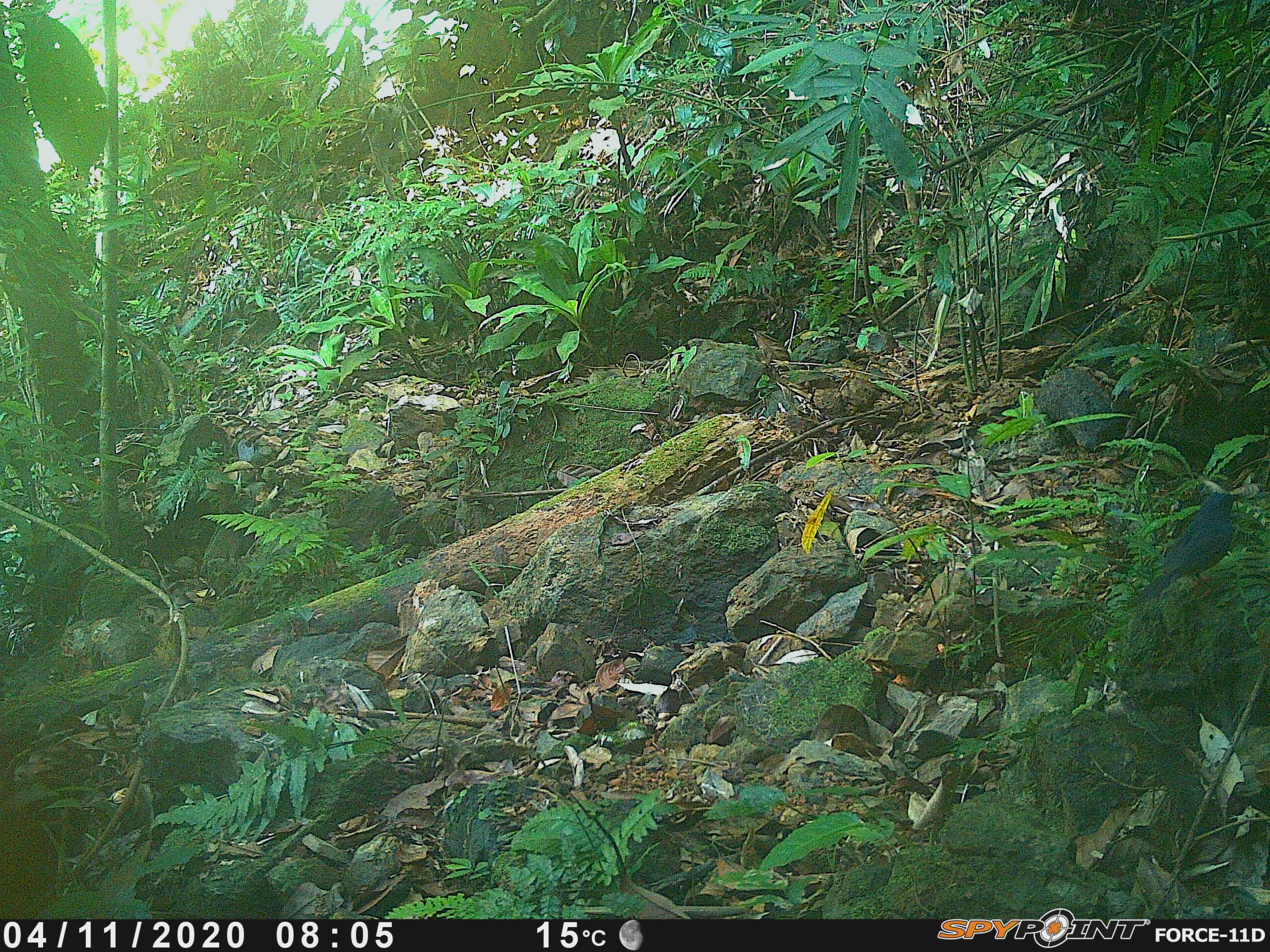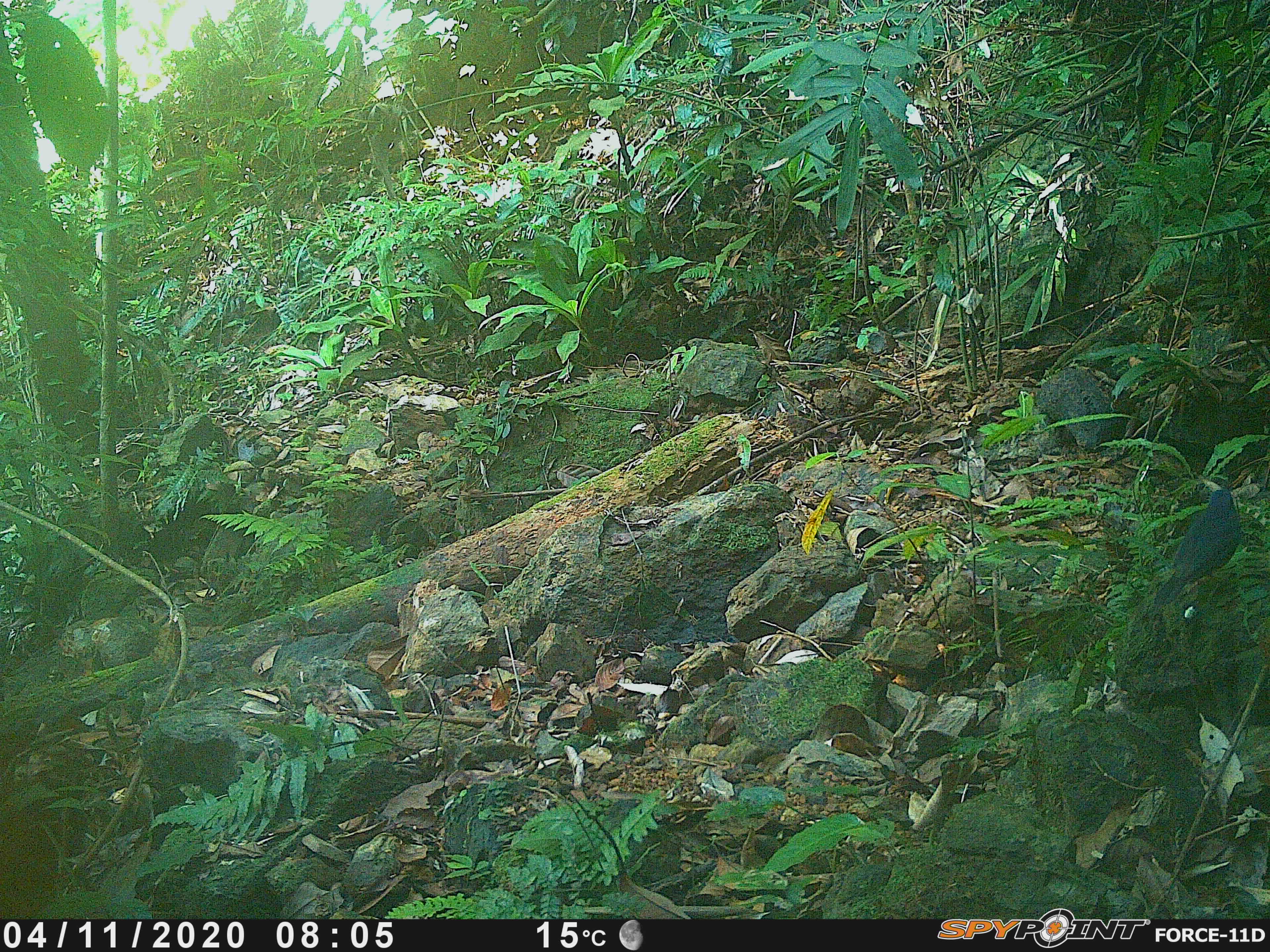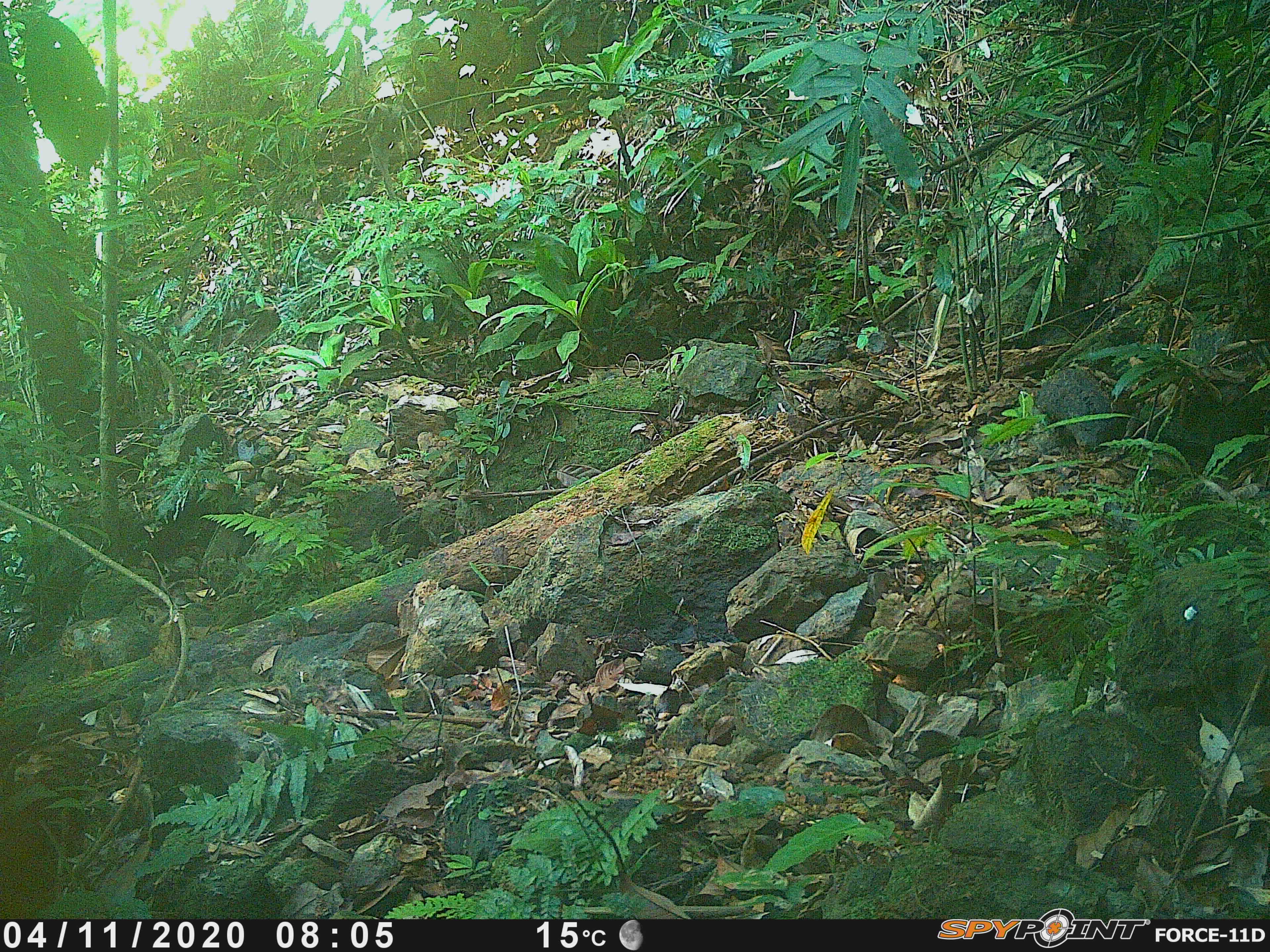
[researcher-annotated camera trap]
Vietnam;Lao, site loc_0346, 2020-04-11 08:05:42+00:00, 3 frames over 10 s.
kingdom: Animalia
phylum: Chordata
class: Aves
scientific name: Aves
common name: bird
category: unidentified bird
Unidentified bird (bird) (Aves). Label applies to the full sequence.